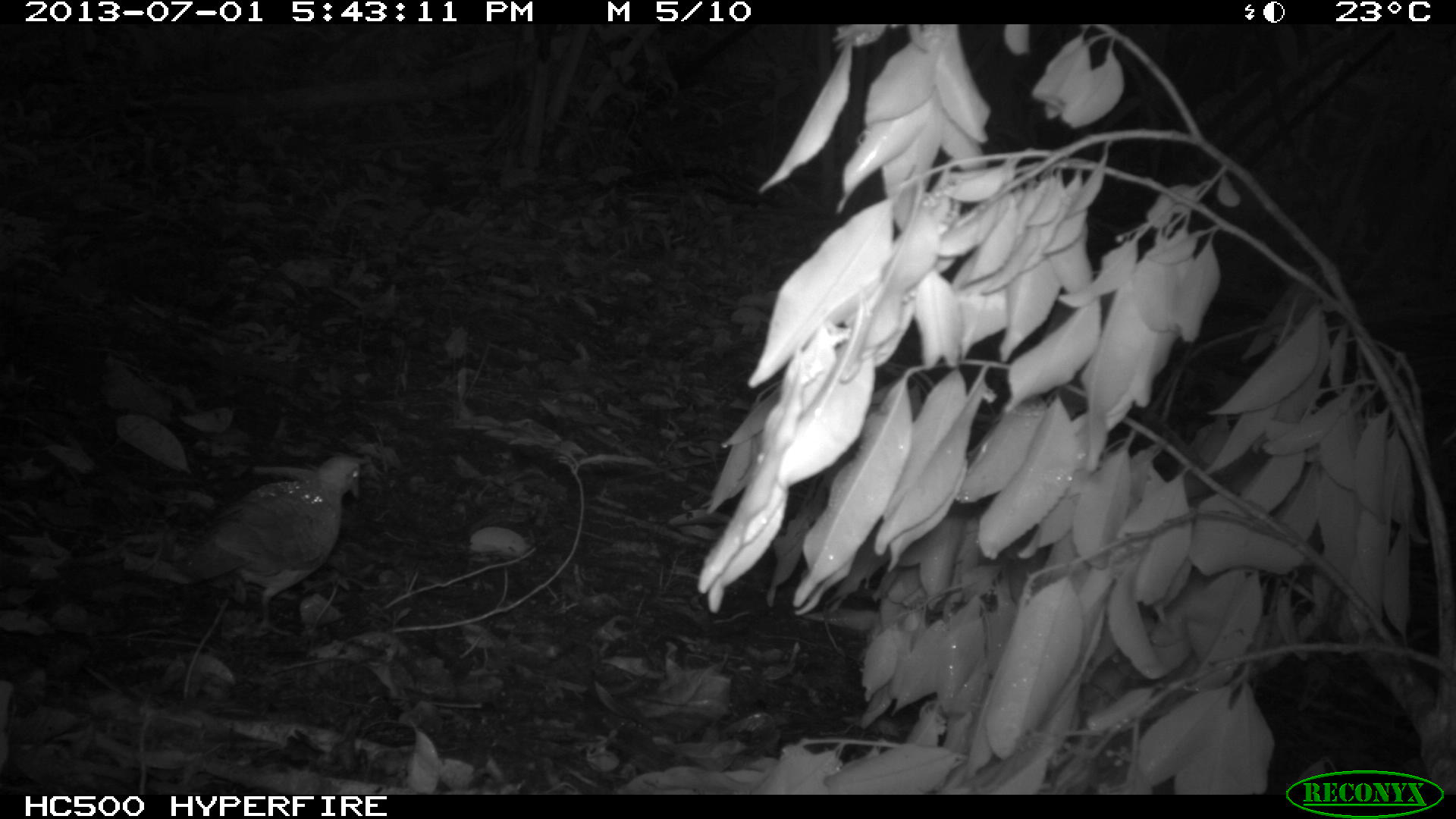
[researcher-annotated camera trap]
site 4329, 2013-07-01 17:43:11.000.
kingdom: Animalia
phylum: Chordata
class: Aves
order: Columbiformes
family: Columbidae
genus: Geotrygon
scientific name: Geotrygon montana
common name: ruddy quail-dove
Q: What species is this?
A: Geotrygon montana (ruddy quail-dove).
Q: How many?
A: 1.